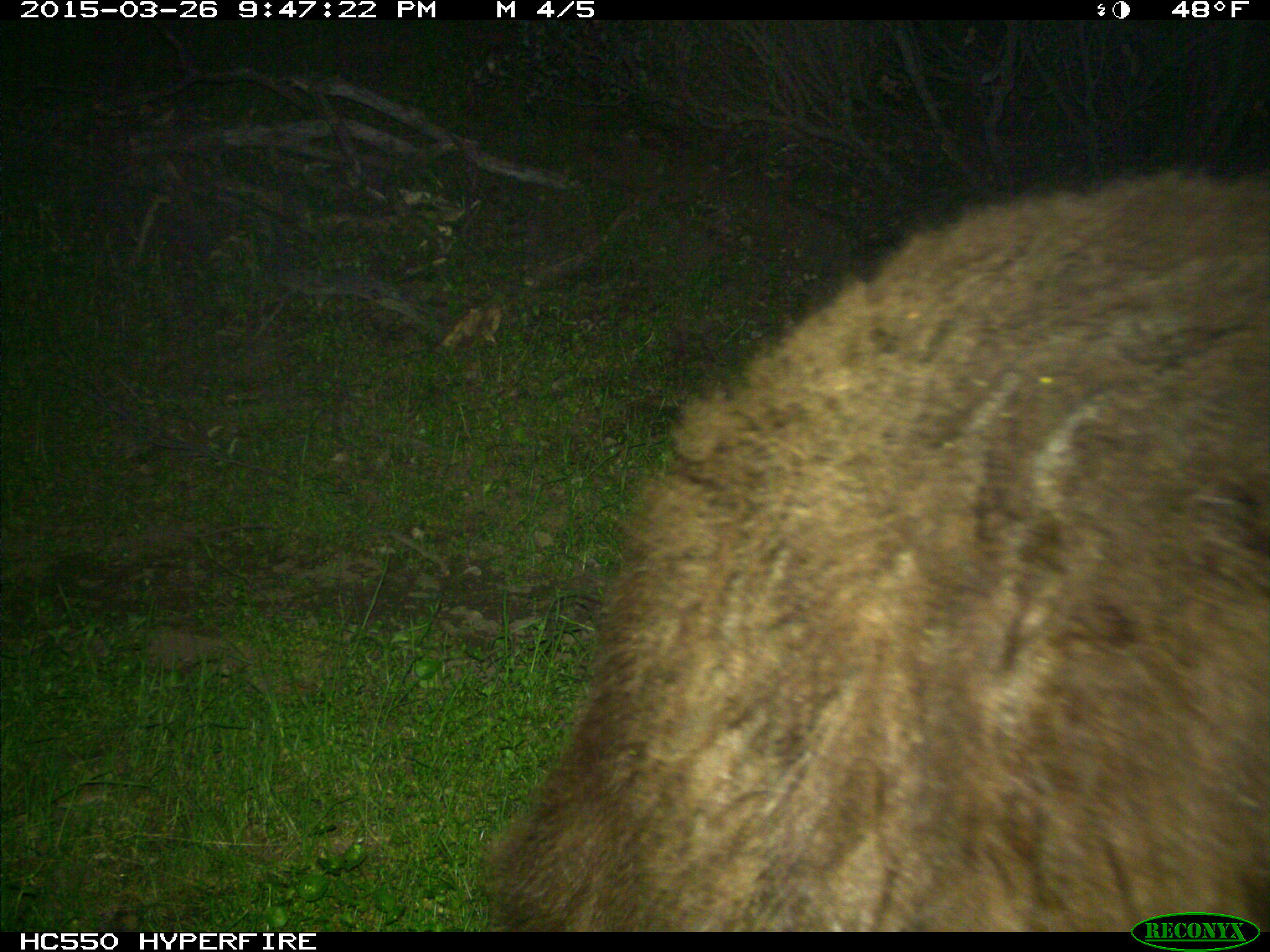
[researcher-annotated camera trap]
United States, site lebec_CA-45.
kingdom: Animalia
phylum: Chordata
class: Mammalia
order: Carnivora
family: Ursidae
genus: Ursus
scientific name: Ursus americanus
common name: american black bear